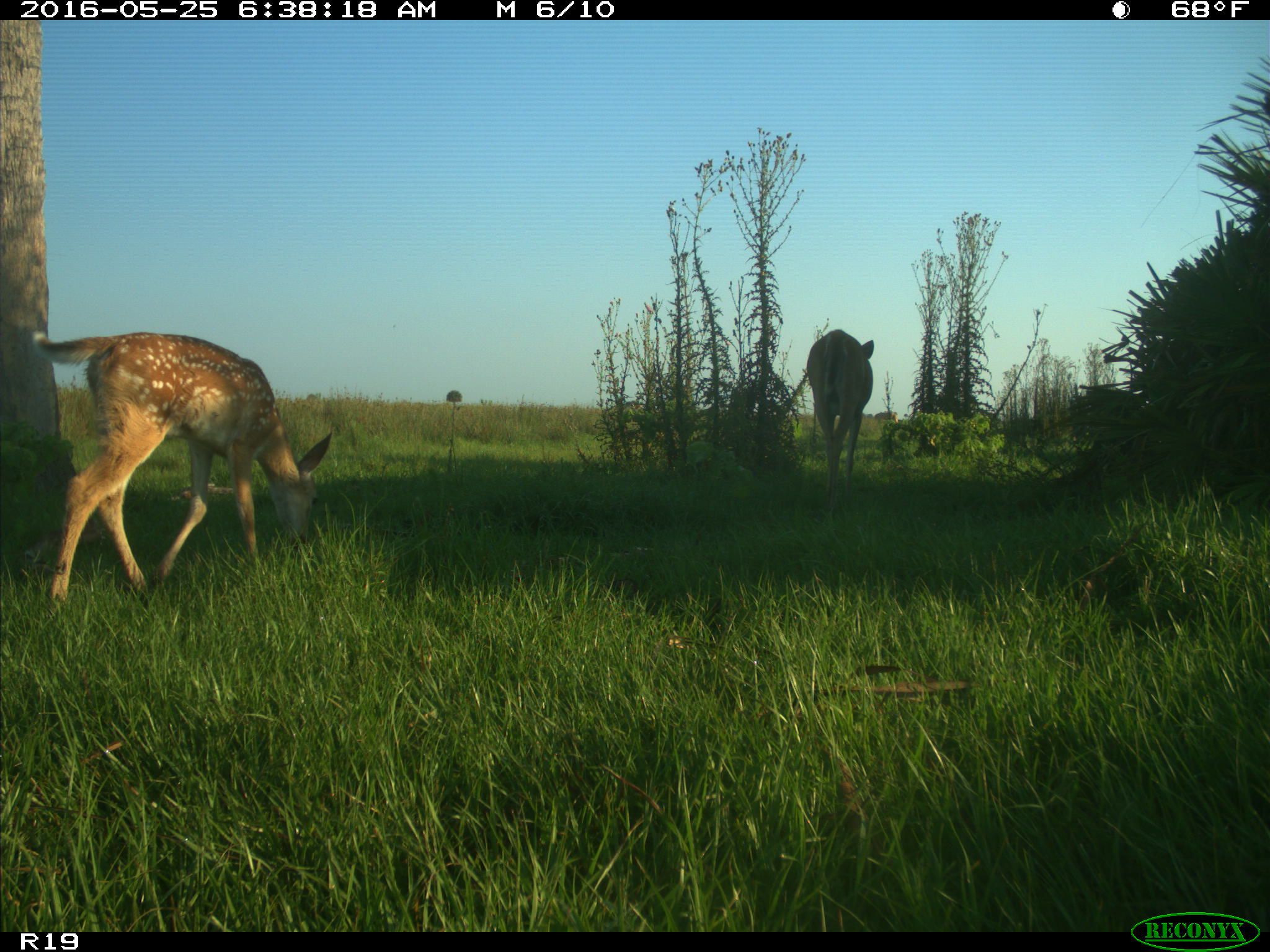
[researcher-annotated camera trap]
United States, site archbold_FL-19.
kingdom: Animalia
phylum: Chordata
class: Mammalia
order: Artiodactyla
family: Cervidae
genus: Odocoileus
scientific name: Odocoileus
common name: deer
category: unidentified deer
Unidentified deer (deer) (Odocoileus).